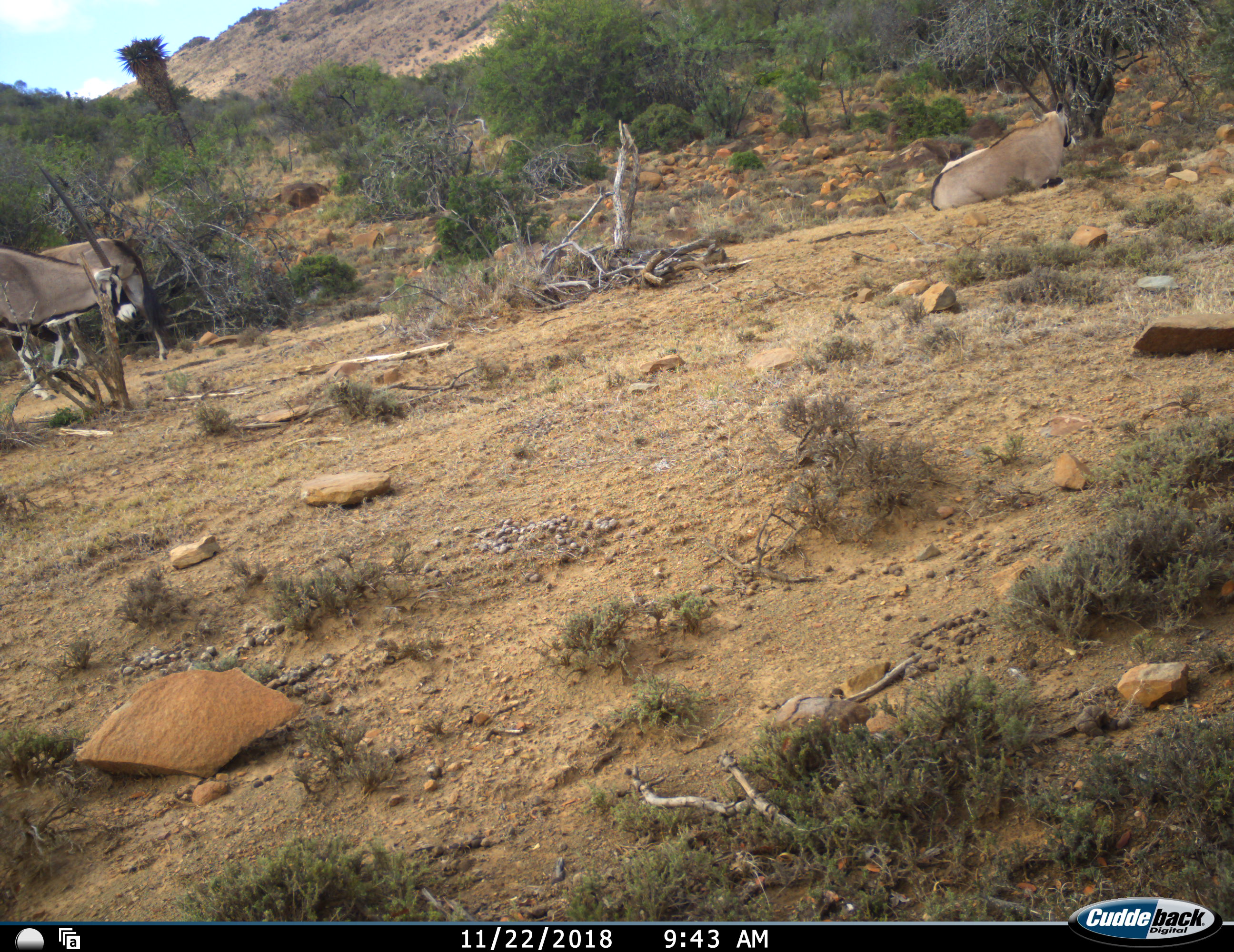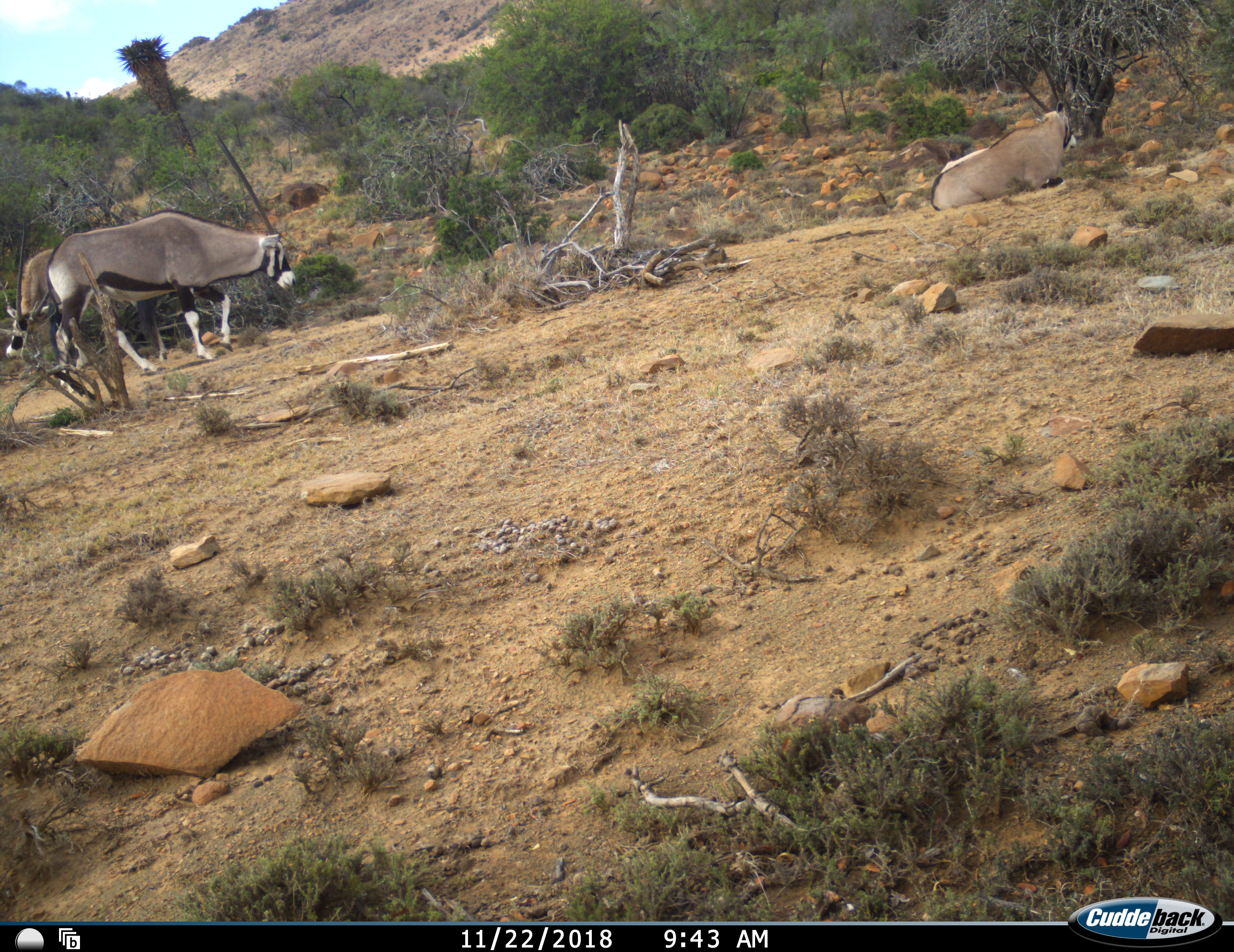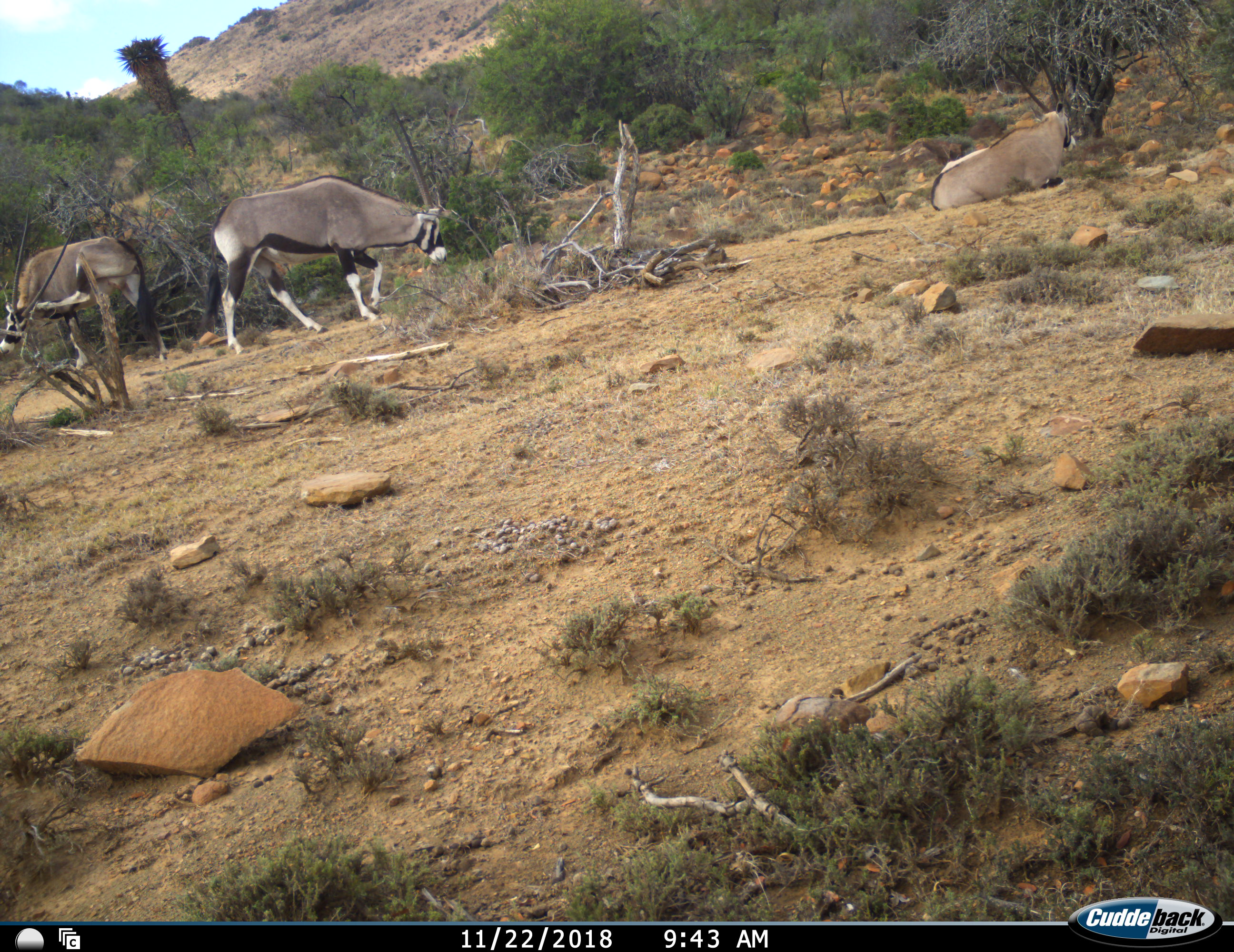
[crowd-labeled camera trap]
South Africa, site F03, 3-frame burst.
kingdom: Animalia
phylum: Chordata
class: Mammalia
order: Artiodactyla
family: Bovidae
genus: Oryx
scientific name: Oryx gazella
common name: gemsbok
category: gemsbokoryx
Gemsbokoryx (gemsbok) (Oryx gazella), count 3. Behavior (volunteer vote fractions): standing 70%, resting 50%, moving 90%, interacting 0%. Young present (vote fraction): 0%. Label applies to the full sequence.